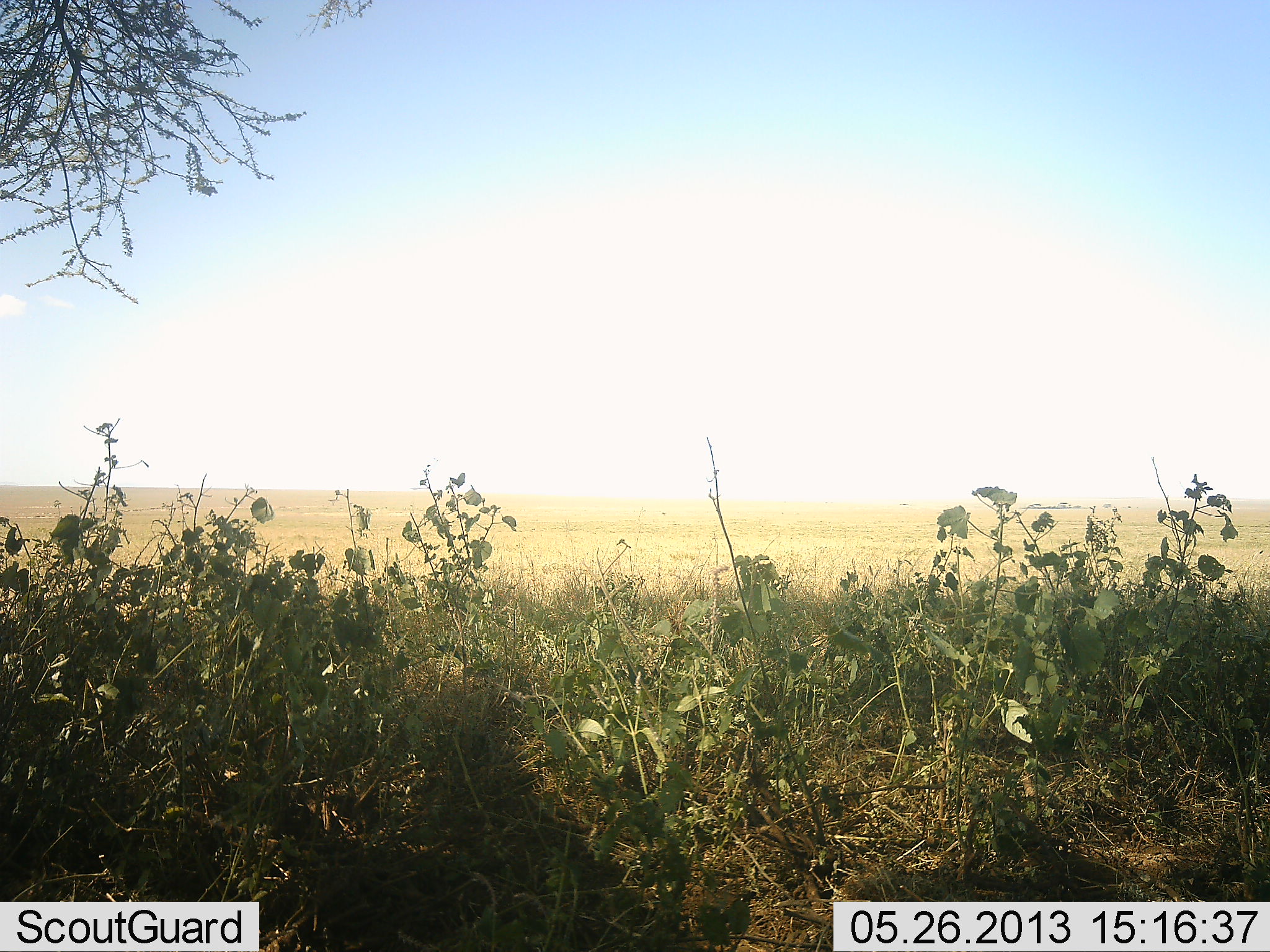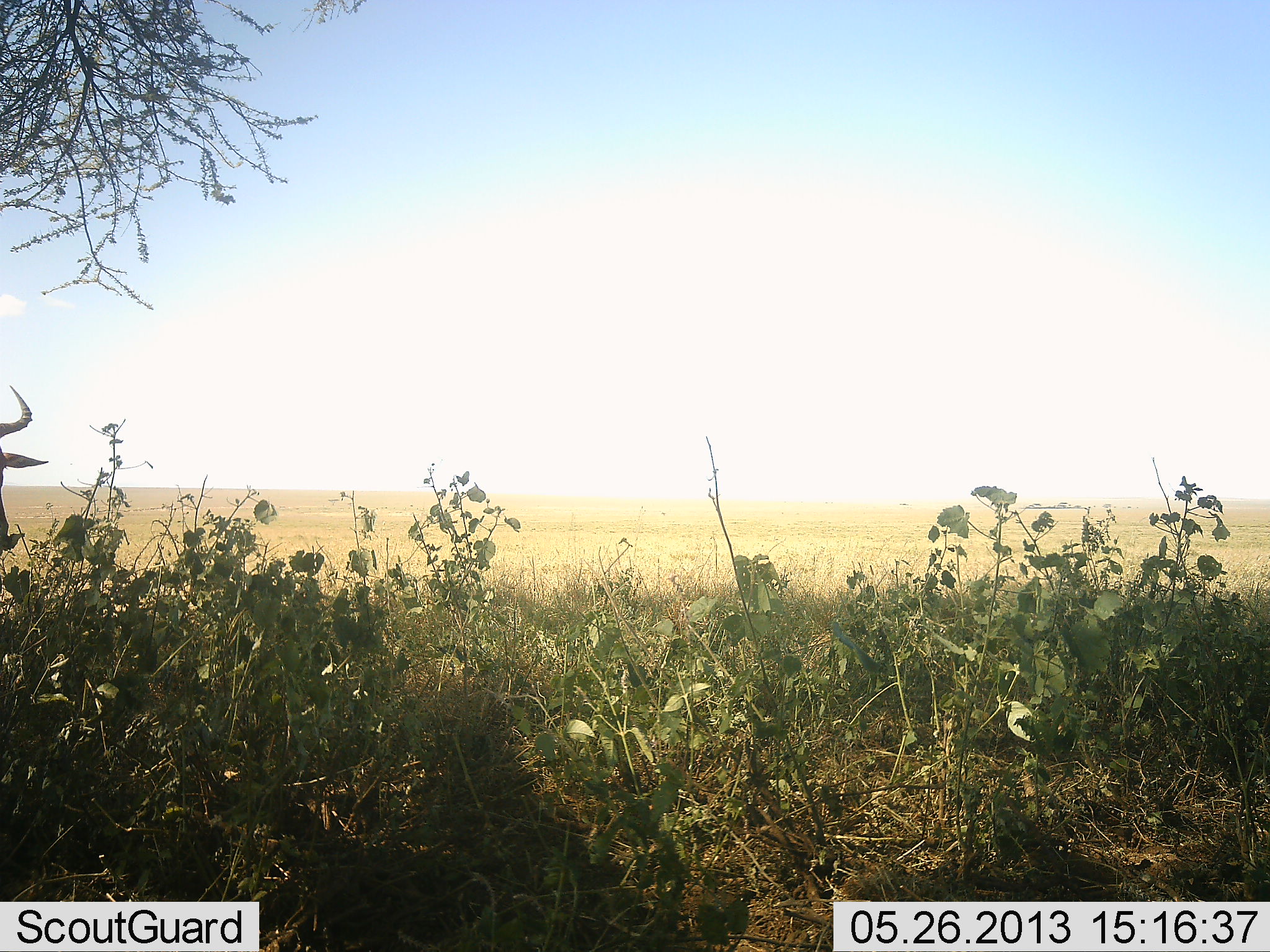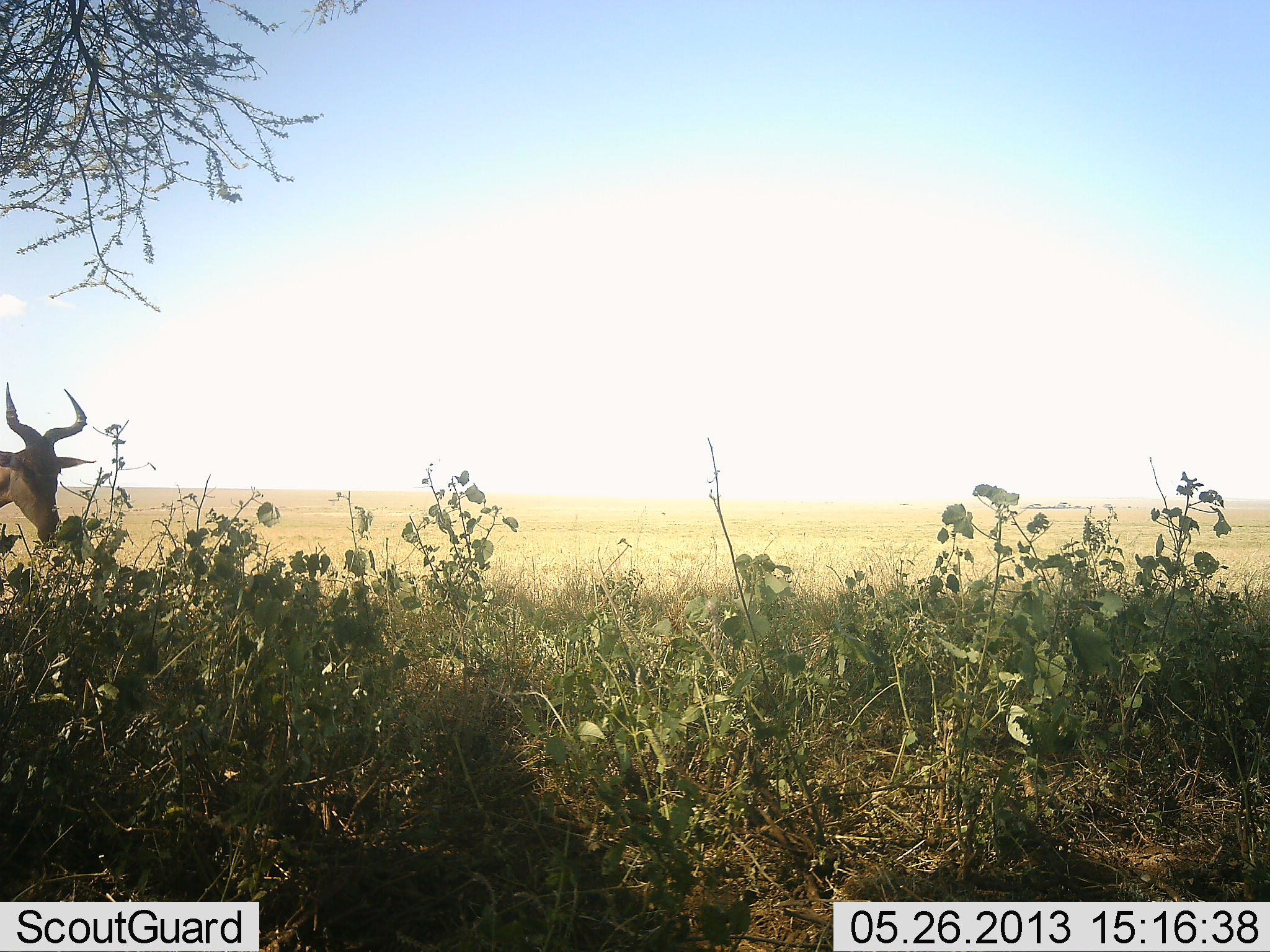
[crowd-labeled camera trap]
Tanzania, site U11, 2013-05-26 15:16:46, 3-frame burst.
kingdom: Animalia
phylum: Chordata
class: Mammalia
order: Artiodactyla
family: Bovidae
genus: Alcelaphus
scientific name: Alcelaphus buselaphus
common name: hartebeest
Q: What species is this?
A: Hartebeest (Alcelaphus buselaphus).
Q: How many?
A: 1.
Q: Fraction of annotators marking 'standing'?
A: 4%.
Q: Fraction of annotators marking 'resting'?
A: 0%.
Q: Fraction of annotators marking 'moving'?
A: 96%.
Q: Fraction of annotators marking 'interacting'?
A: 0%.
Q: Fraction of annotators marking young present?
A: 0%.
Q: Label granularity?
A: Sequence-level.